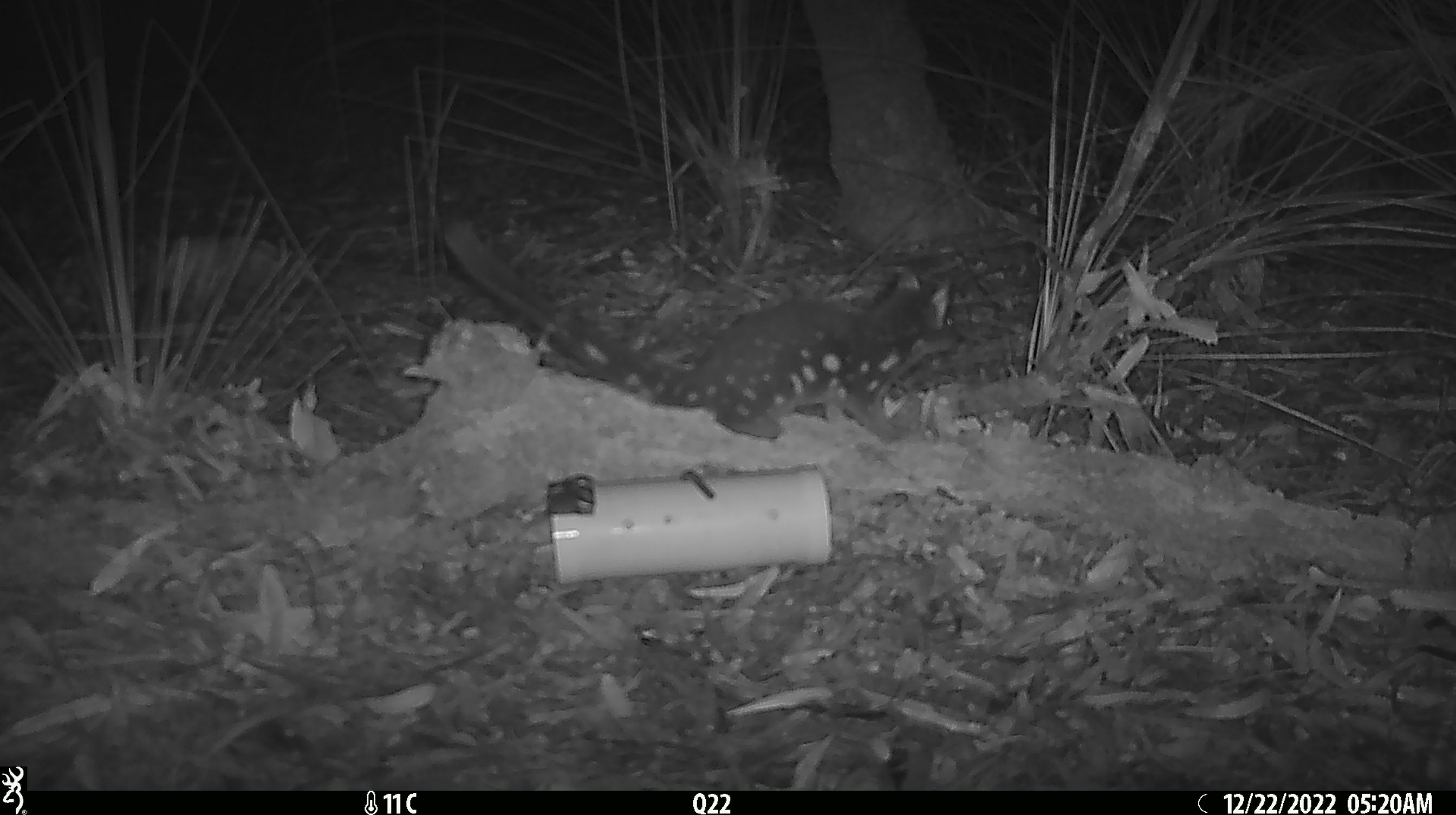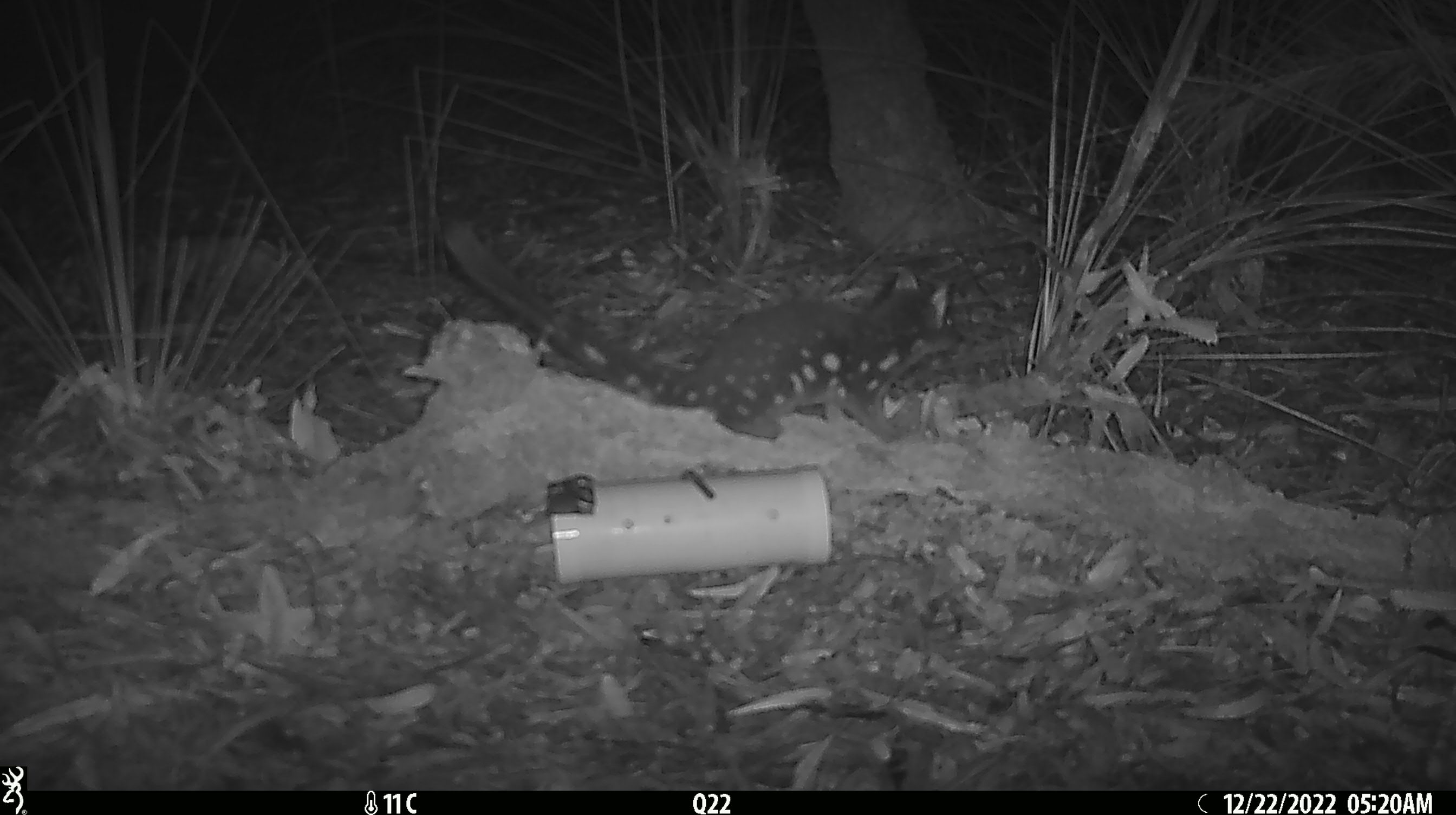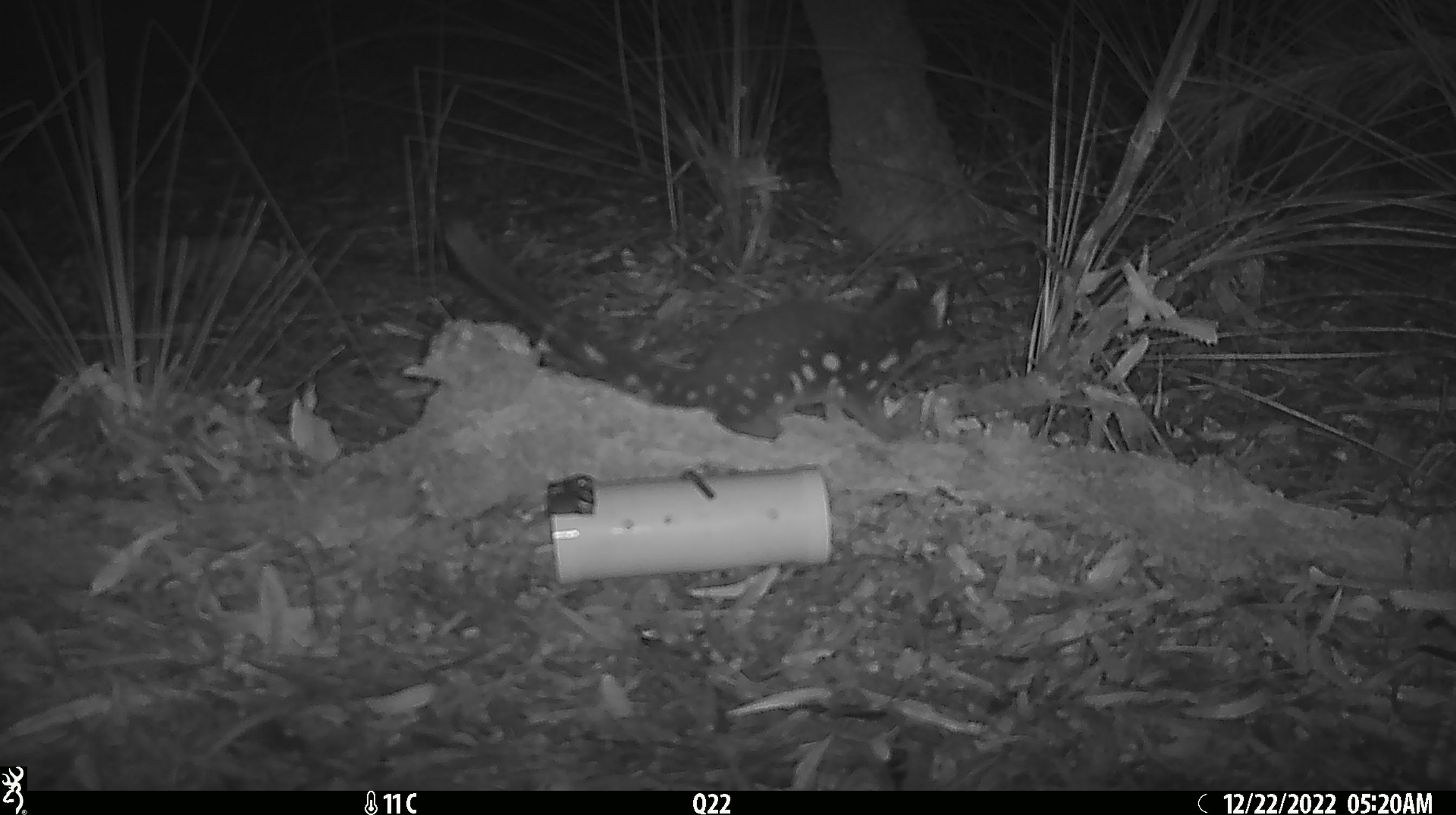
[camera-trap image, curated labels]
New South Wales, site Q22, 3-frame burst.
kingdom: Animalia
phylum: Chordata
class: Mammalia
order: Dasyuromorphia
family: Dasyuridae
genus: Dasyurus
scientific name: Dasyurus maculatus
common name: spotted-tailed quoll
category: quoll